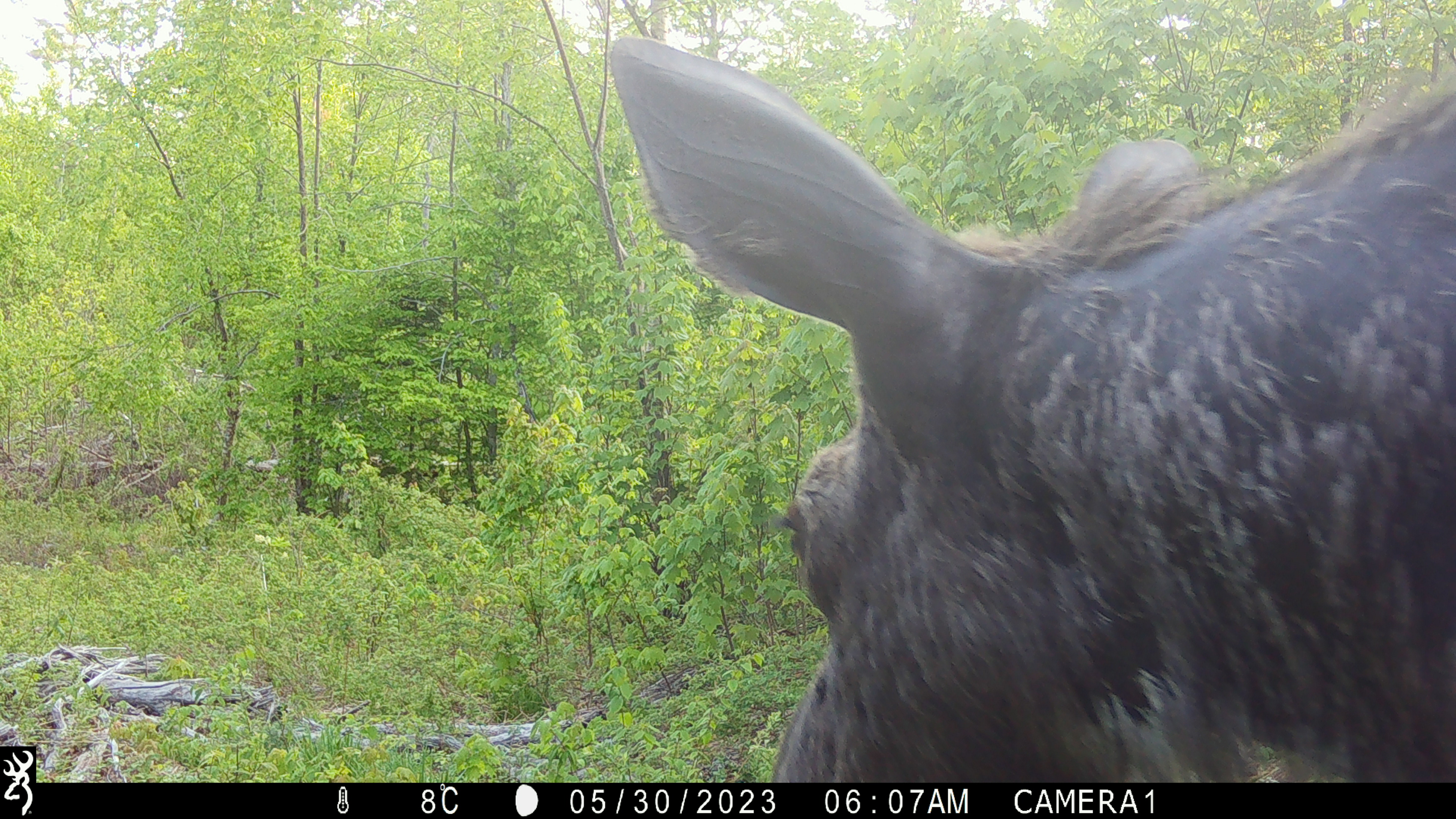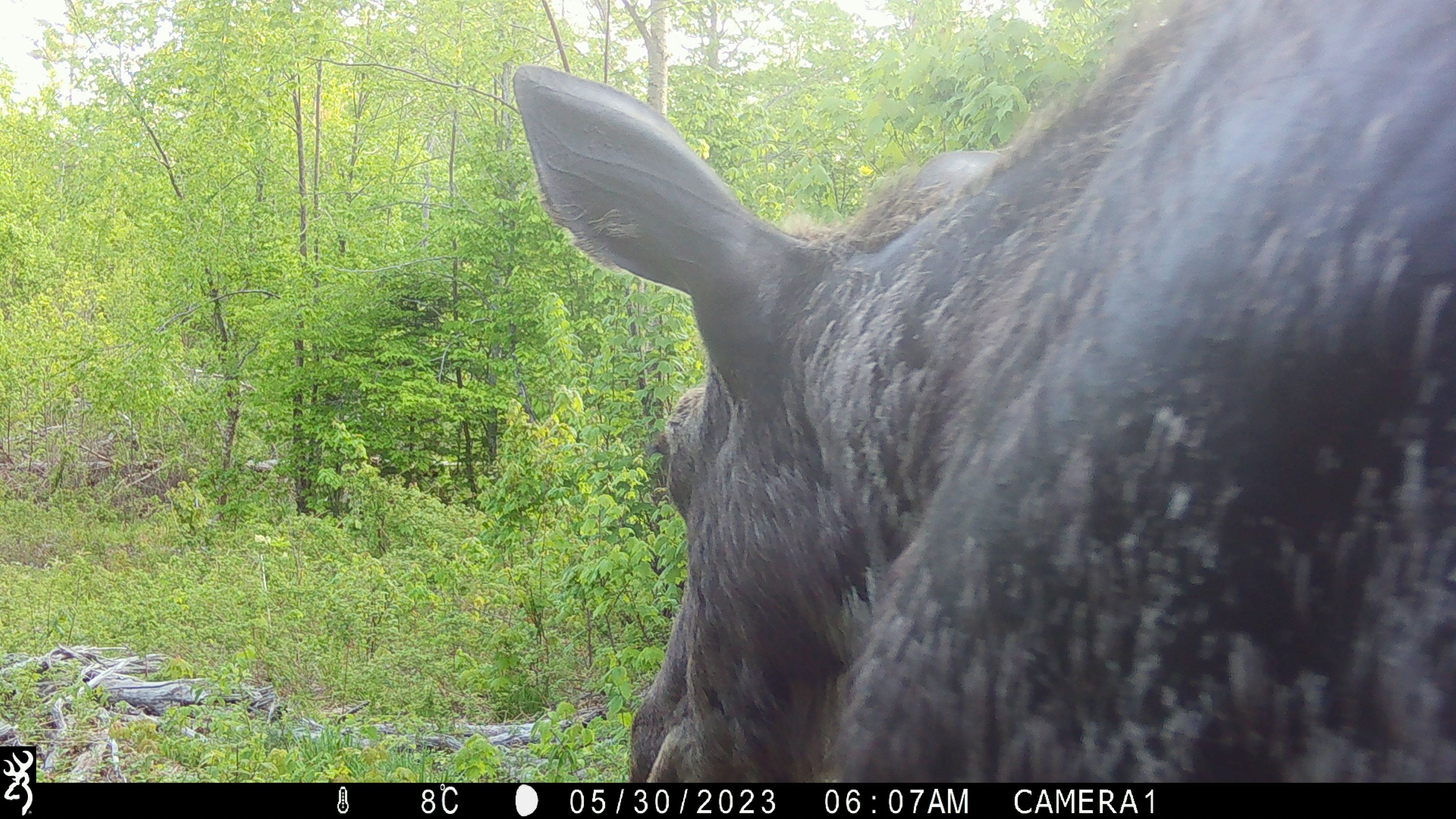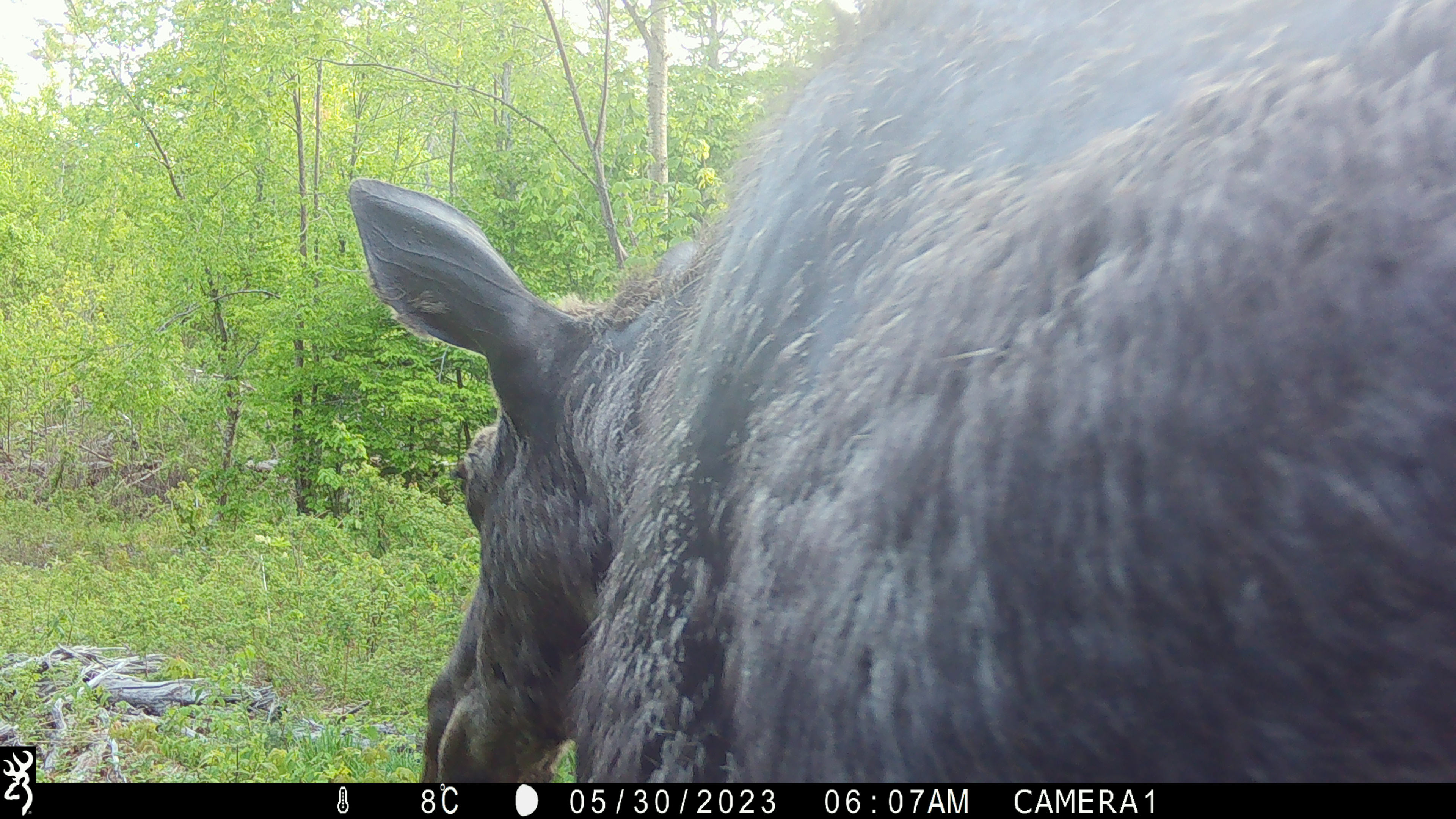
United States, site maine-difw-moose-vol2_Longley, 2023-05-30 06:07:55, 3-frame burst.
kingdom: Animalia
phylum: Chordata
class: Mammalia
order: Artiodactyla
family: Cervidae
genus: Alces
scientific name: Alces alces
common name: moose